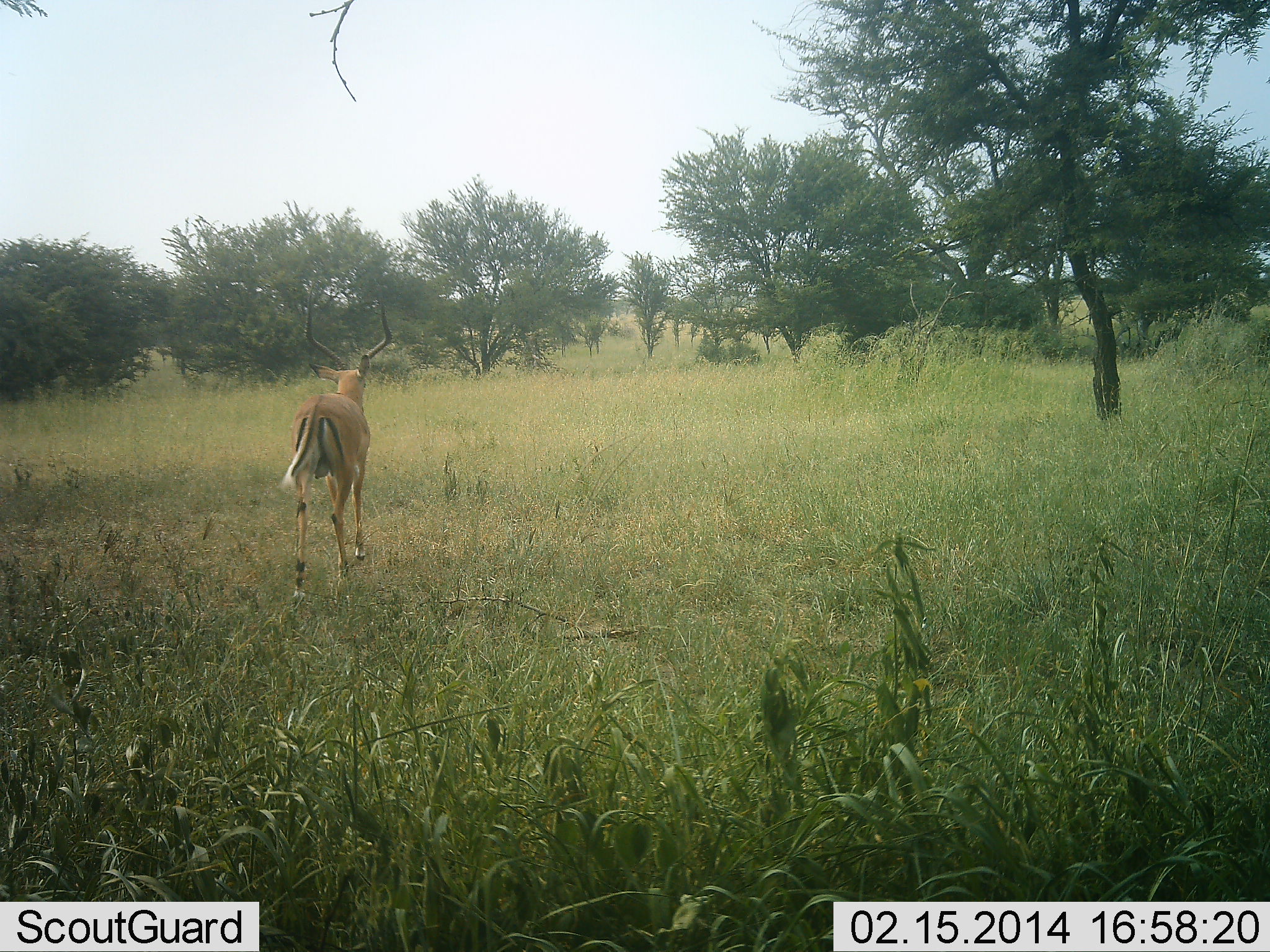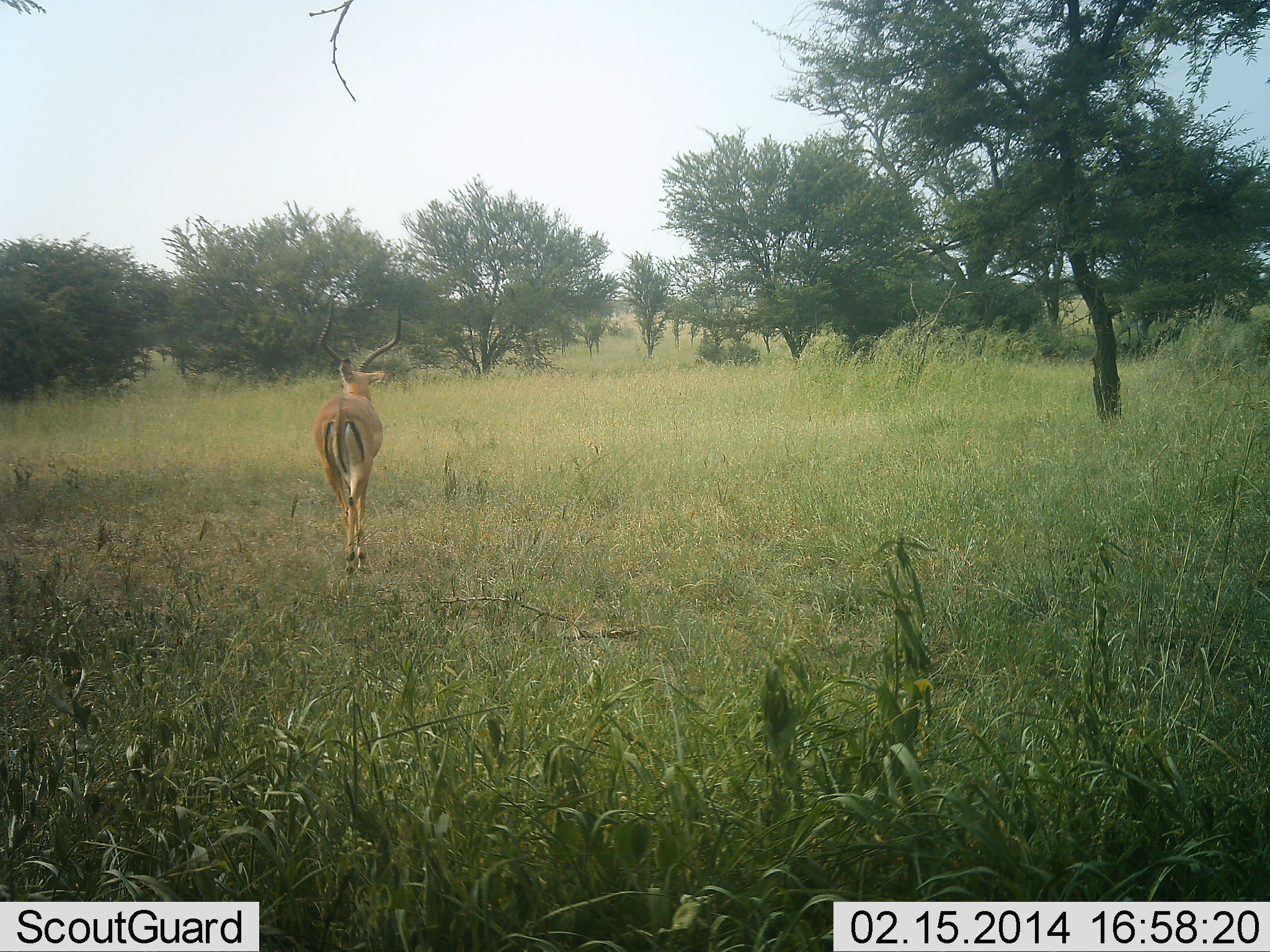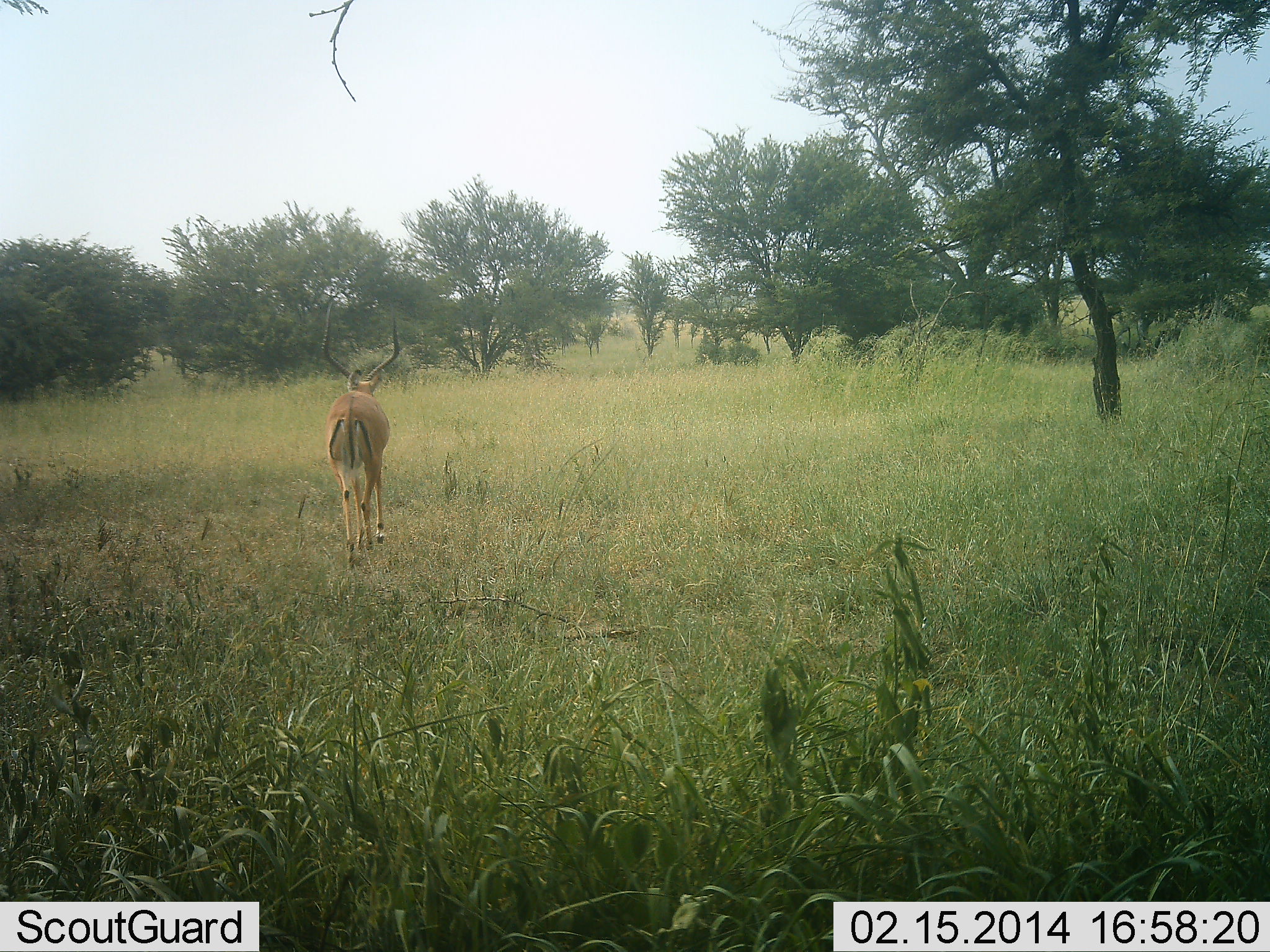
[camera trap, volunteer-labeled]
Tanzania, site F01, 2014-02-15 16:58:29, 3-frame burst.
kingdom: Animalia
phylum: Chordata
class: Mammalia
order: Artiodactyla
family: Bovidae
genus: Aepyceros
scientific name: Aepyceros melampus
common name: impala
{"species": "impala (Aepyceros melampus)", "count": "1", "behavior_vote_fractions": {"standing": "0%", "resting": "0%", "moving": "100%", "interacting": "0%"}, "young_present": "0%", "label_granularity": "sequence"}